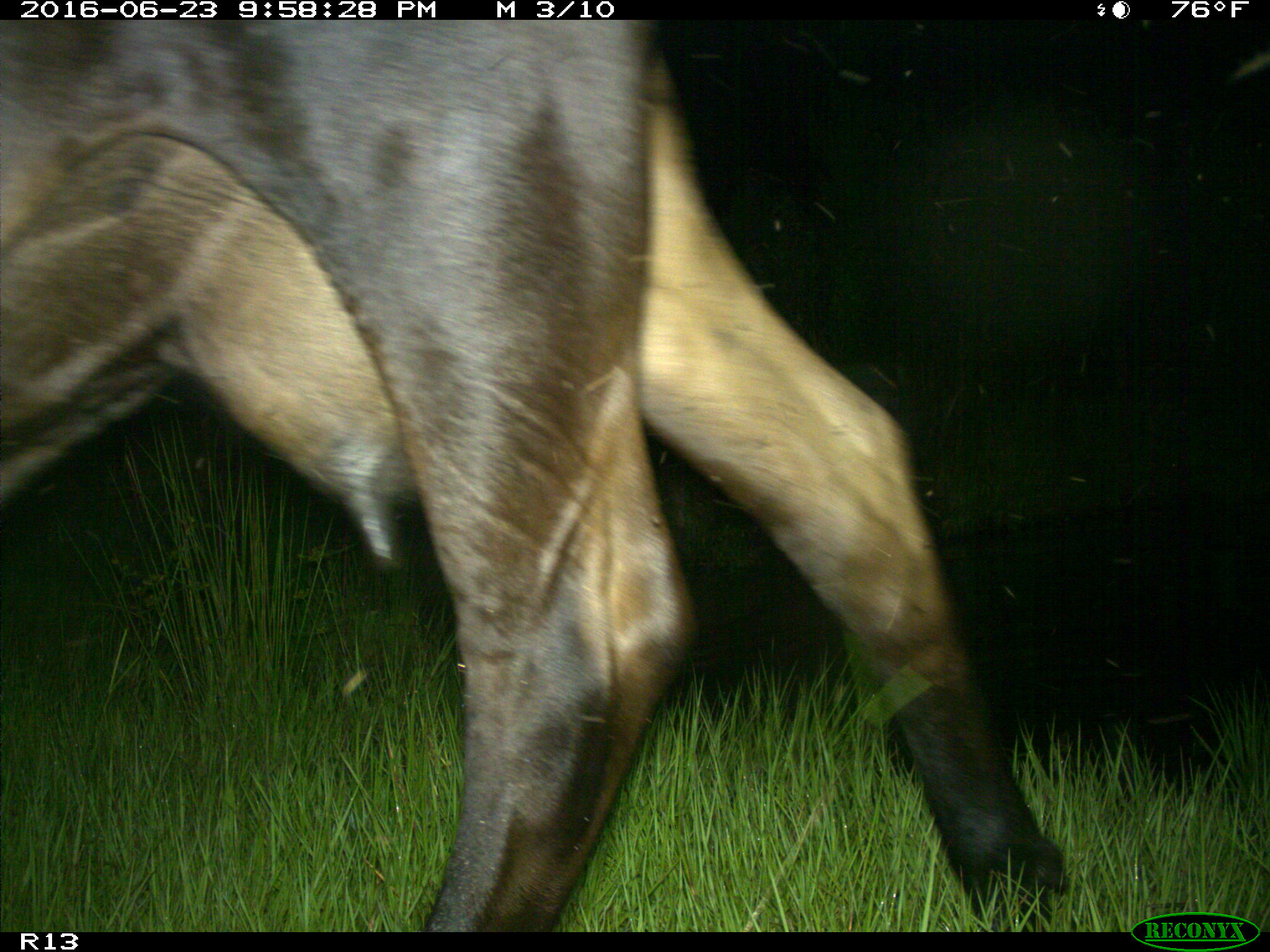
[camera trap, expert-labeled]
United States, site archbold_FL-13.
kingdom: Animalia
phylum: Chordata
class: Mammalia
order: Artiodactyla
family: Bovidae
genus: Bos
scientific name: Bos taurus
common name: domestic cow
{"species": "Bos taurus (domestic cow)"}